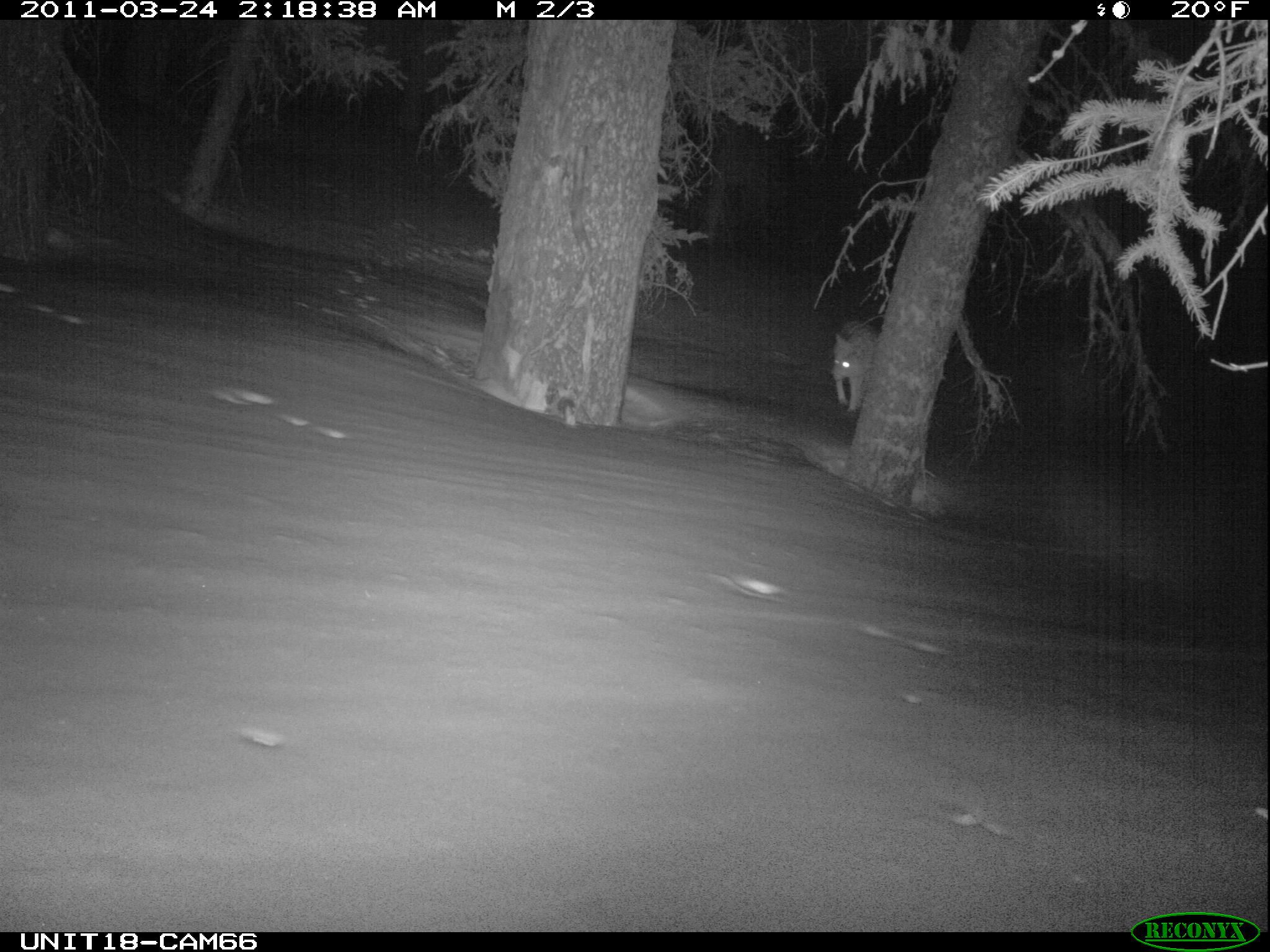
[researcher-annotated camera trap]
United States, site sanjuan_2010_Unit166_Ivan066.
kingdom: Animalia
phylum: Chordata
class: Mammalia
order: Carnivora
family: Canidae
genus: Canis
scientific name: Canis latrans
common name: coyote